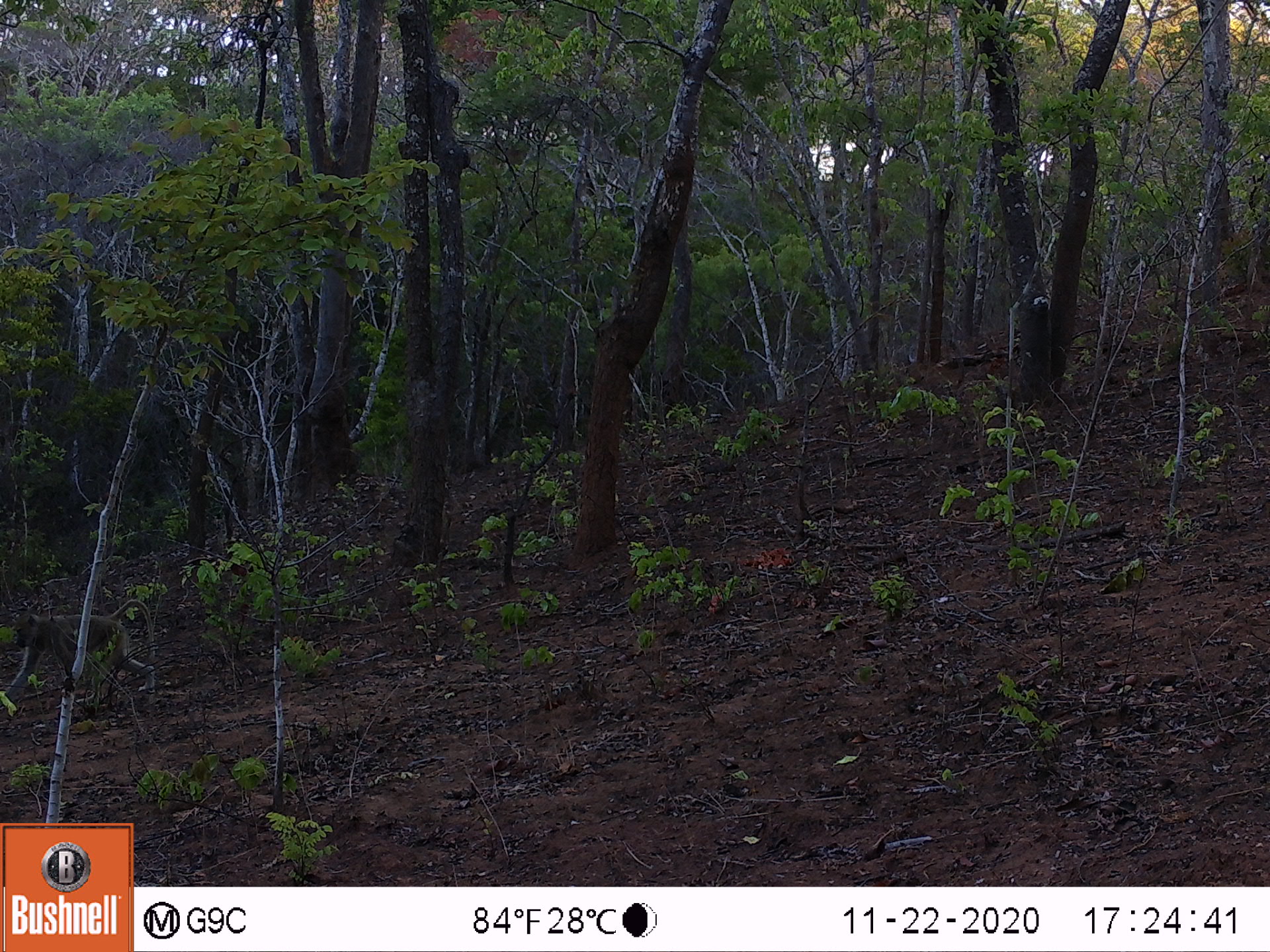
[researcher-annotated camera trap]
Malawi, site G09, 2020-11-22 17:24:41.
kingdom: Animalia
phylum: Chordata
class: Mammalia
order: Primates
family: Cercopithecidae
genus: Papio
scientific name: Papio cynocephalus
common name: yellow baboon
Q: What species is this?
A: Yellow baboon (Papio cynocephalus).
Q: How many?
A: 1.